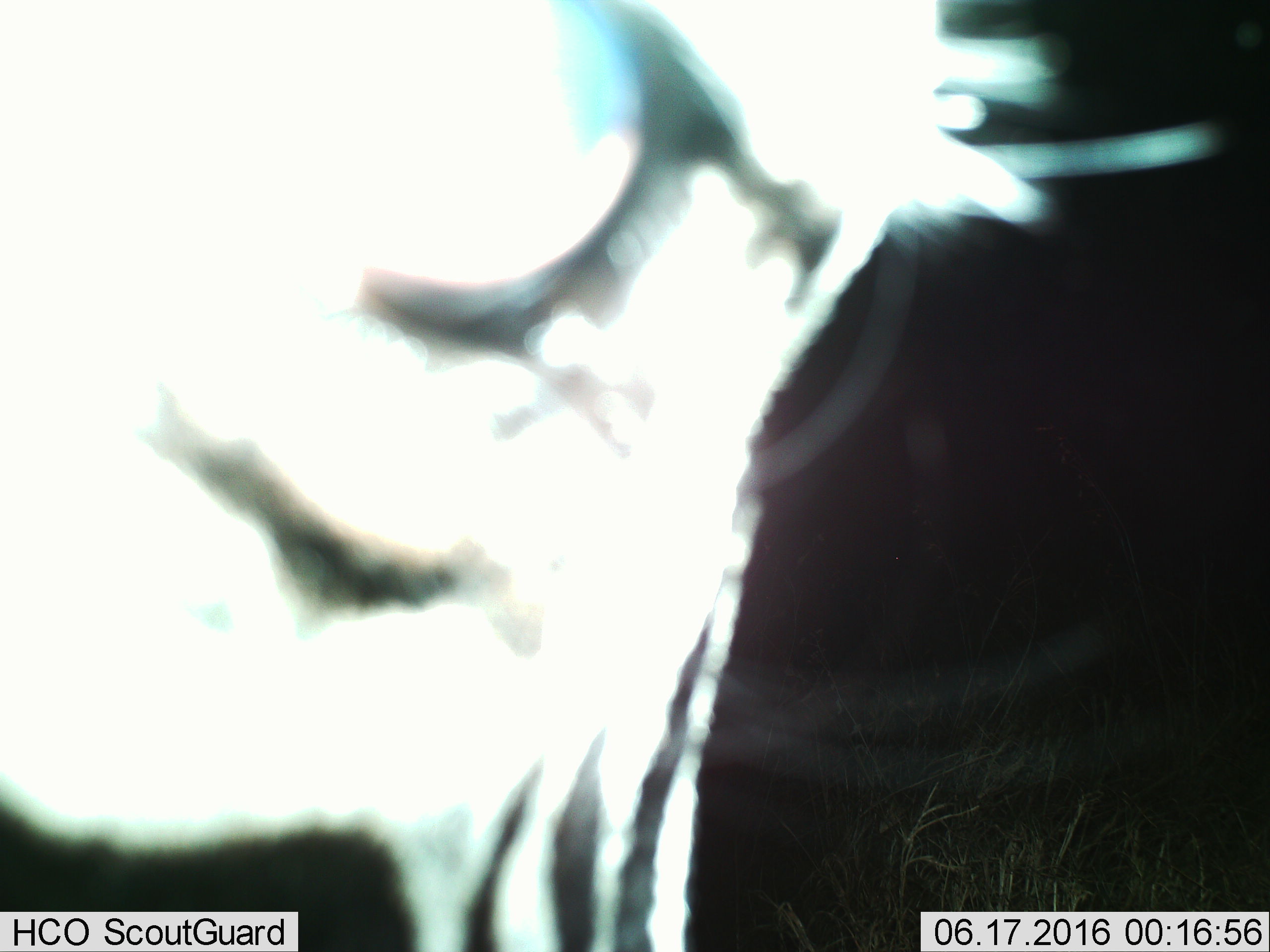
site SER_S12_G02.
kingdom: Animalia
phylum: Chordata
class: Mammalia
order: Perissodactyla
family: Equidae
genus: Equus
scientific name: Equus quagga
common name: plains zebra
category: zebraplains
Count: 1.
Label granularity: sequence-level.